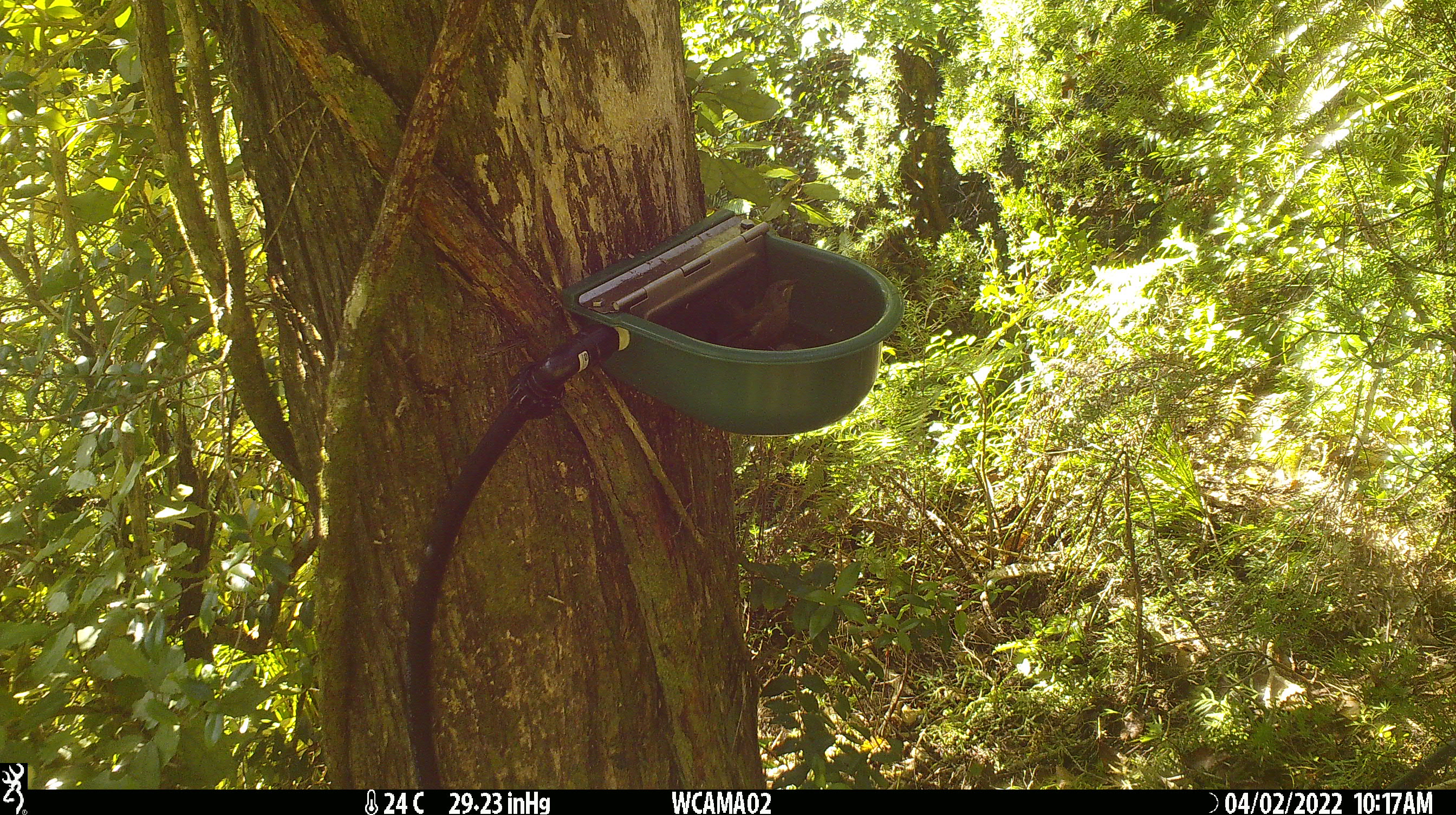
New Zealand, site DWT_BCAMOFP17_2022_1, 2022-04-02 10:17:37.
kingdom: Animalia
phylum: Chordata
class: Aves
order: Passeriformes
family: Meliphagidae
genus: Anthornis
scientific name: Anthornis melanura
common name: new zealand bellbird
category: bellbird